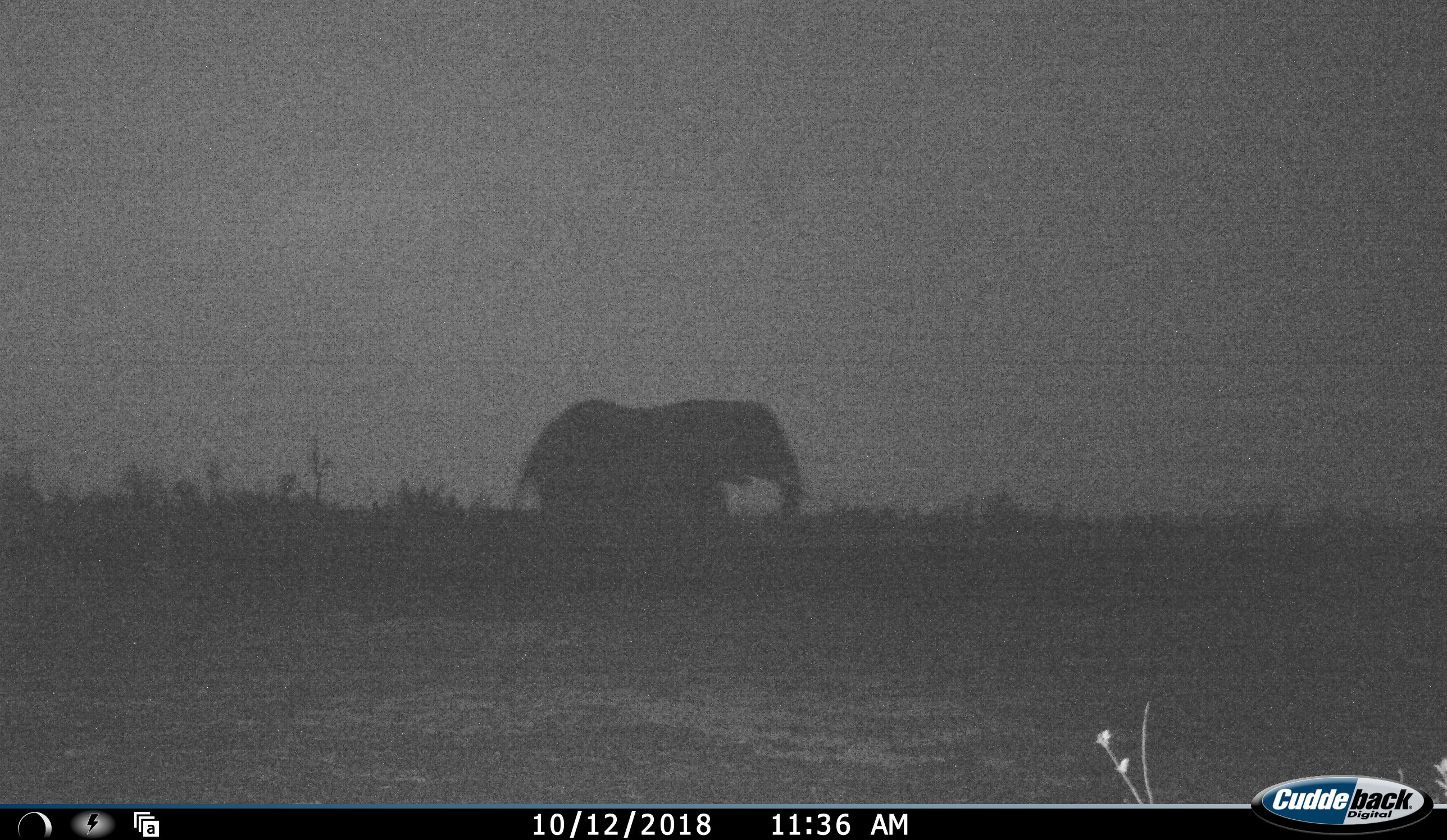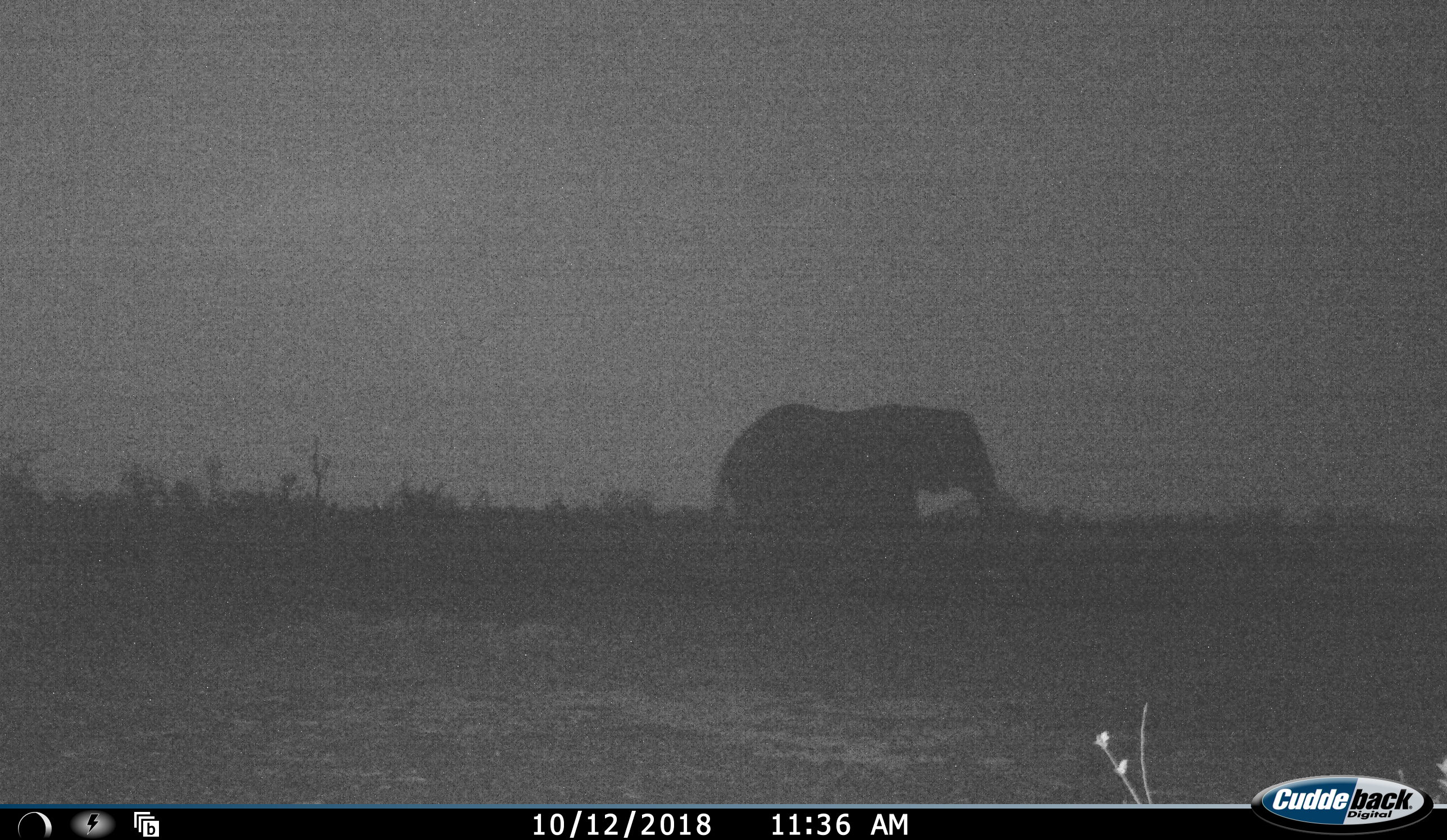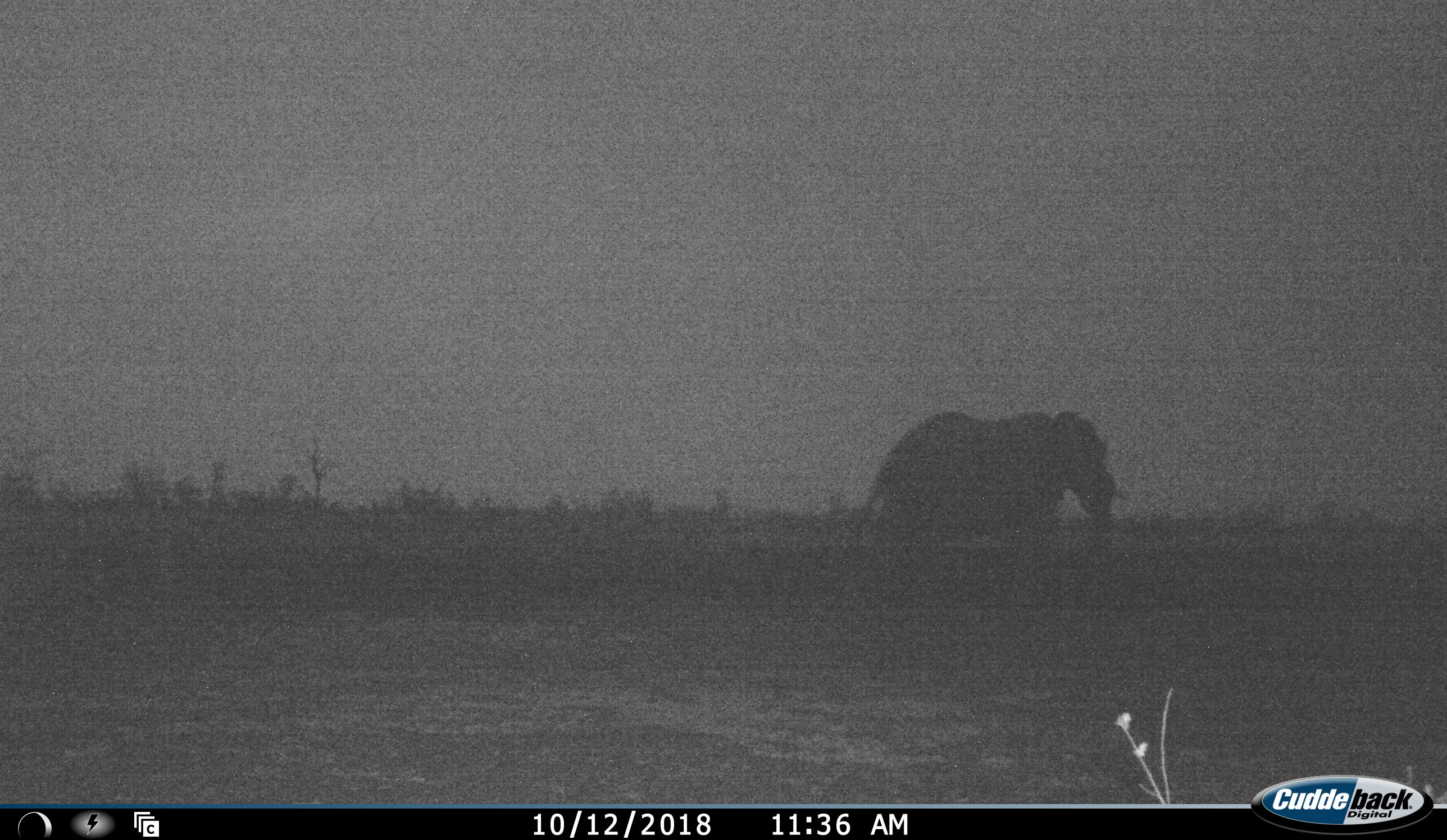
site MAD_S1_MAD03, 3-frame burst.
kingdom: Animalia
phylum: Chordata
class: Mammalia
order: Proboscidea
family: Elephantidae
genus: Loxodonta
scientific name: Loxodonta africana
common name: african bush elephant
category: elephant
Elephant (african bush elephant) (Loxodonta africana), count 1. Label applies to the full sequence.